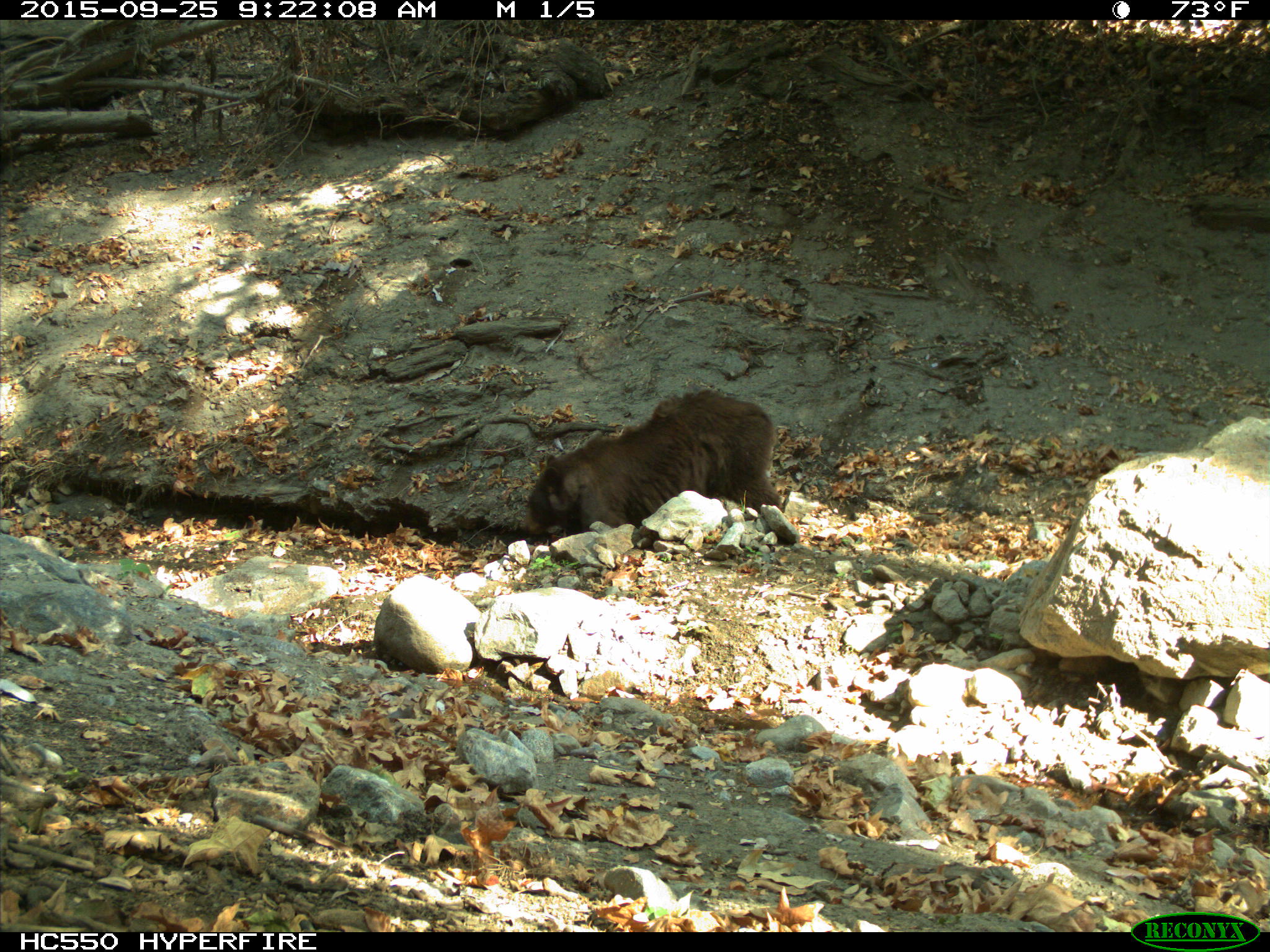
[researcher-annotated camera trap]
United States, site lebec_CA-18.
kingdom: Animalia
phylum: Chordata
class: Mammalia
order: Carnivora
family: Ursidae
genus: Ursus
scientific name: Ursus americanus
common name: american black bear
Ursus americanus (american black bear).